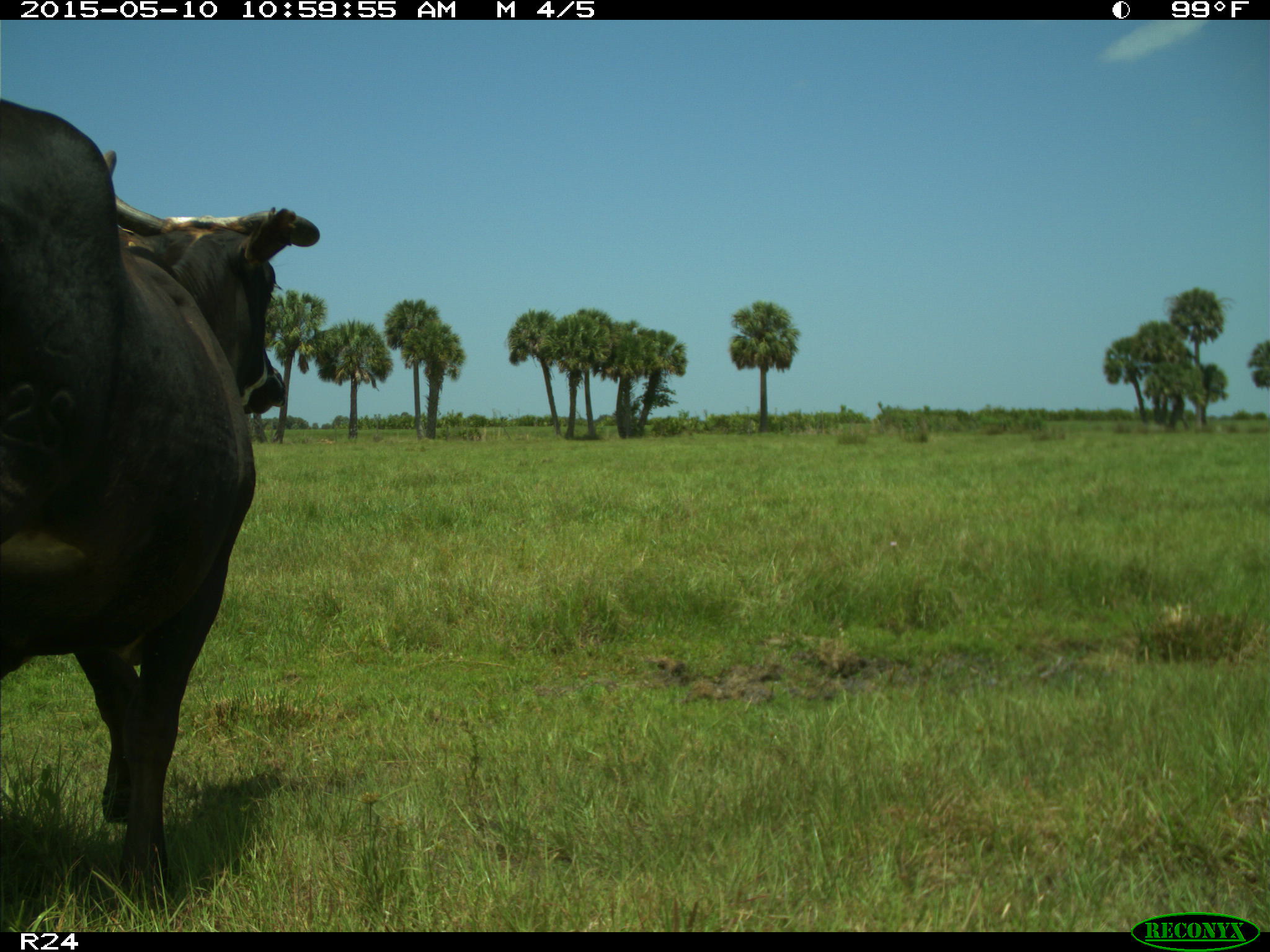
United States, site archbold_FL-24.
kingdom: Animalia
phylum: Chordata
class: Mammalia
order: Artiodactyla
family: Bovidae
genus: Bos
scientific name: Bos taurus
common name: domestic cow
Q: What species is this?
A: Bos taurus (domestic cow).